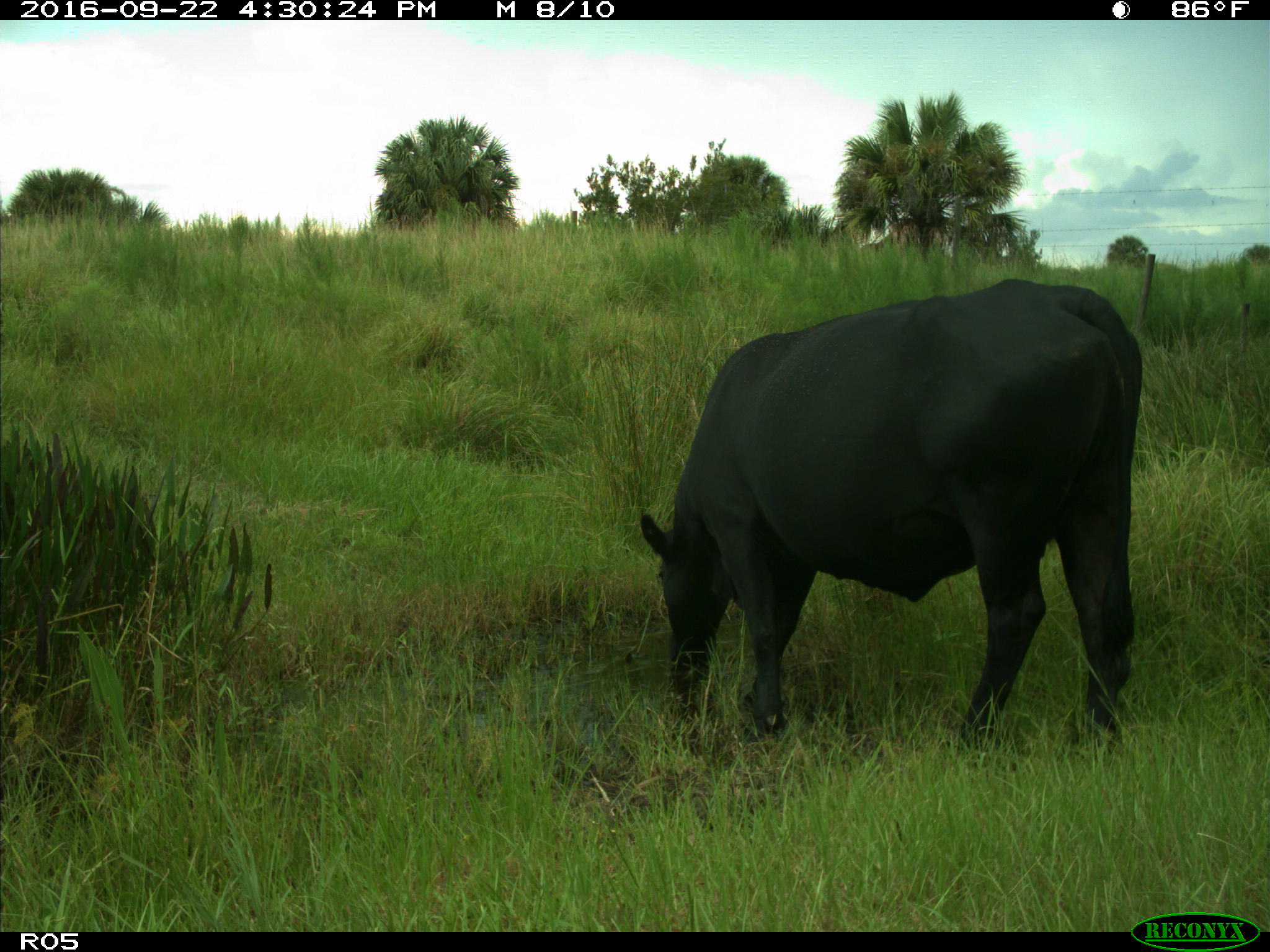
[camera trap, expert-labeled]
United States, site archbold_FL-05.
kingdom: Animalia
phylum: Chordata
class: Mammalia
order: Artiodactyla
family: Bovidae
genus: Bos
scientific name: Bos taurus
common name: domestic cow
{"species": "Bos taurus (domestic cow)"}